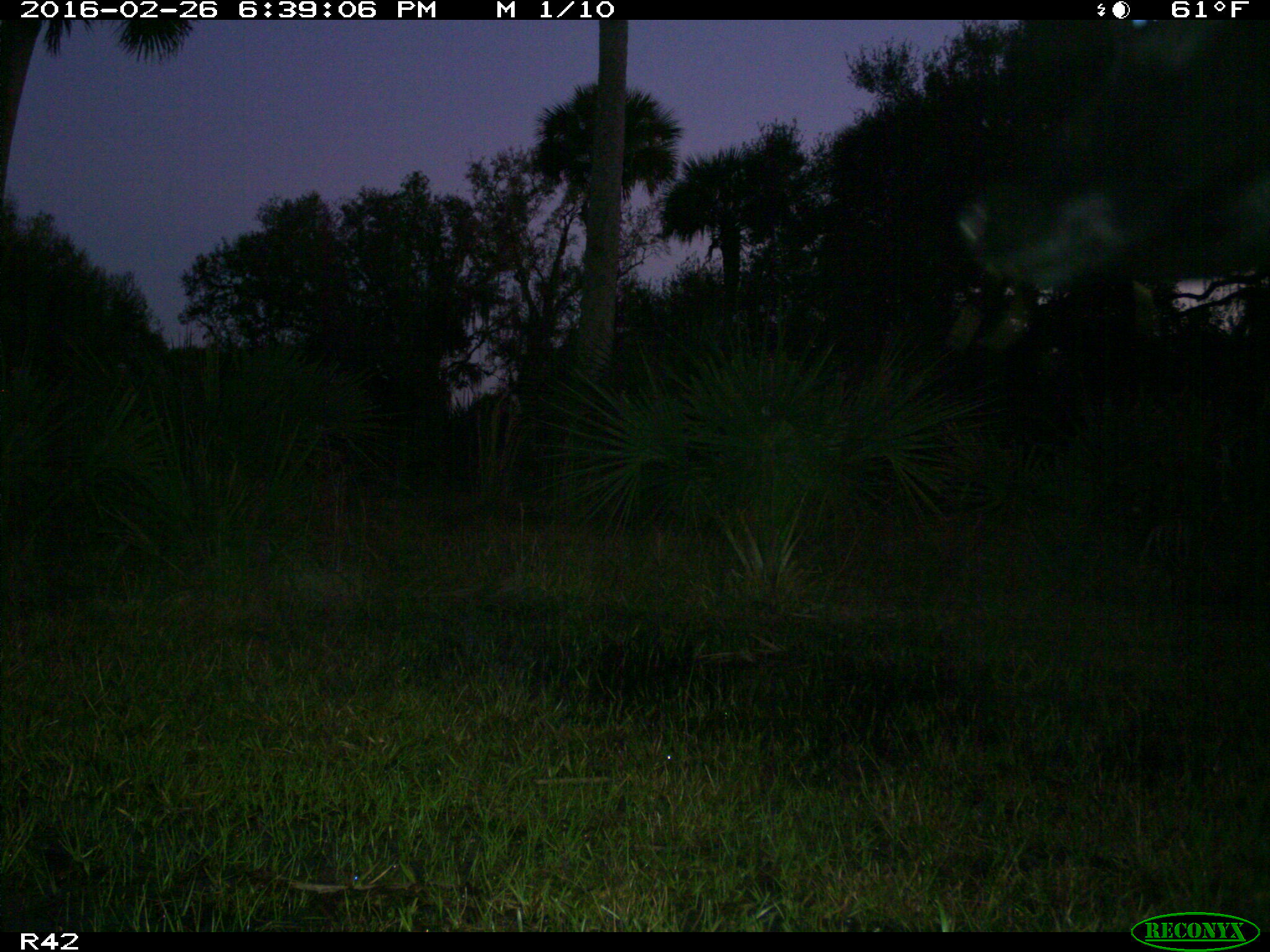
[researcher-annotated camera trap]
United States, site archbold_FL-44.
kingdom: Animalia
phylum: Chordata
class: Mammalia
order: Artiodactyla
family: Bovidae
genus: Bos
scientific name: Bos taurus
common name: domestic cow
Bos taurus (domestic cow).